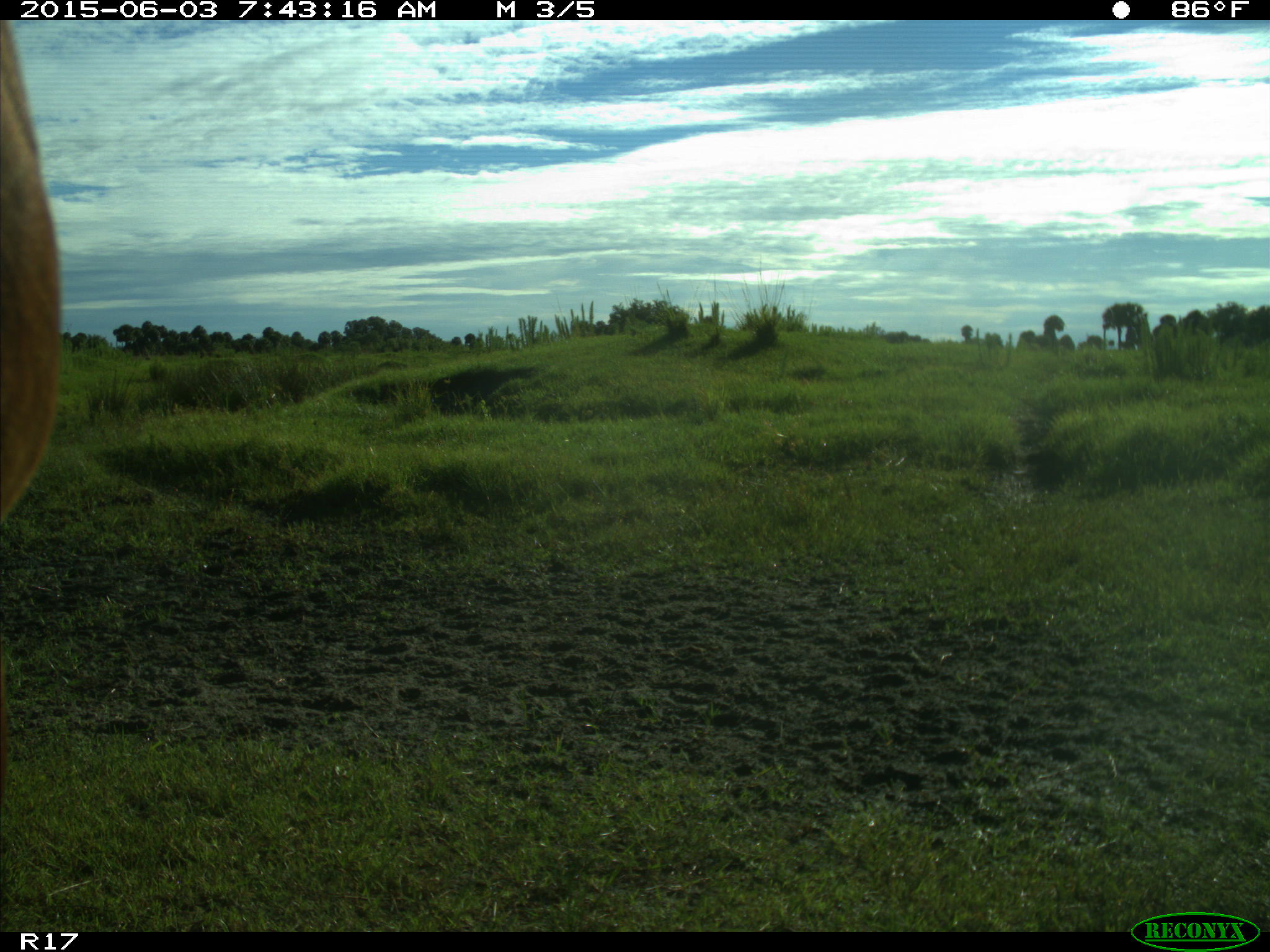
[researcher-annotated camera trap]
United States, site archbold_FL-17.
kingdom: Animalia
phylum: Chordata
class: Mammalia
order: Artiodactyla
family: Bovidae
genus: Bos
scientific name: Bos taurus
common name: domestic cow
Bos taurus (domestic cow).